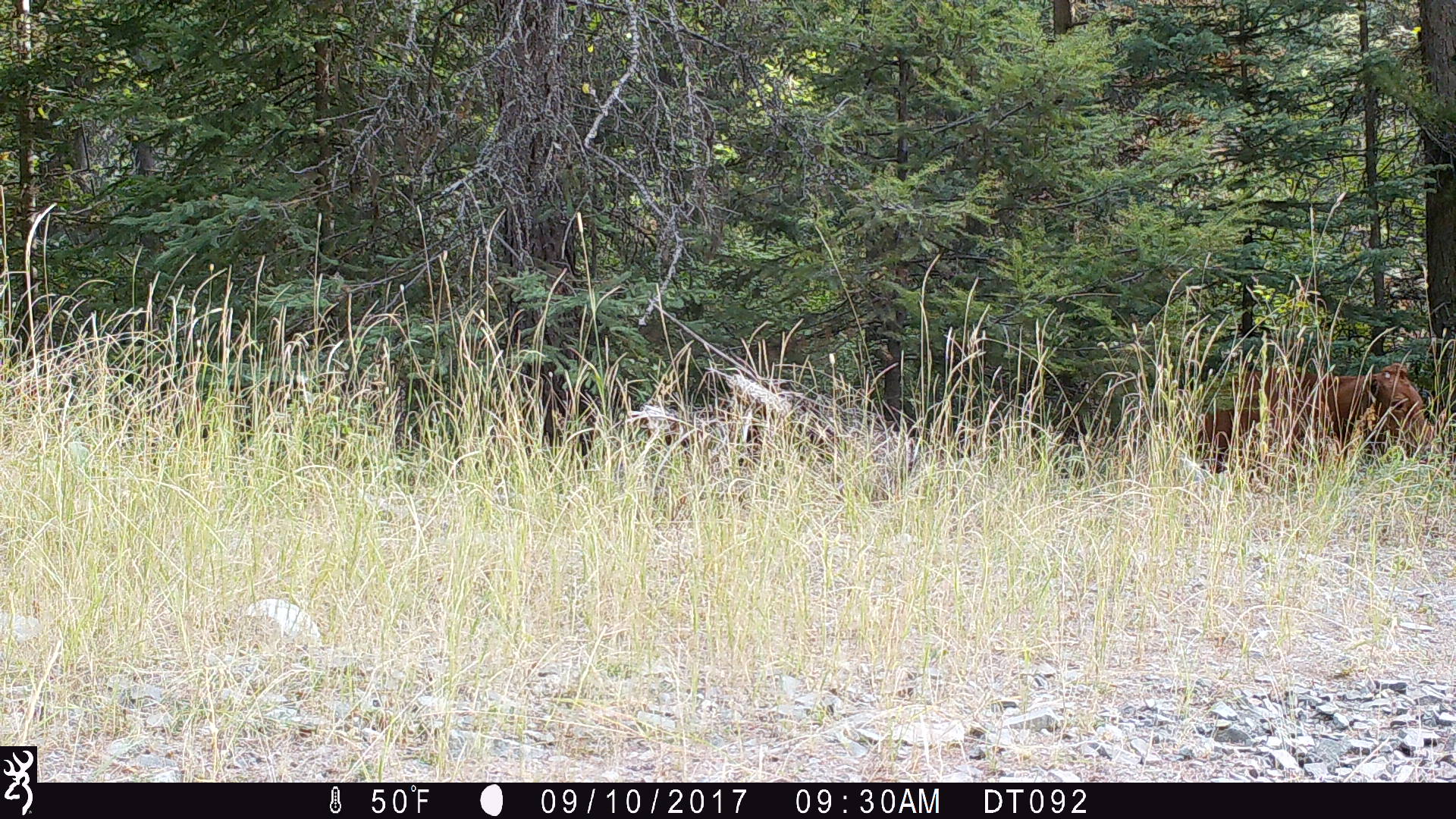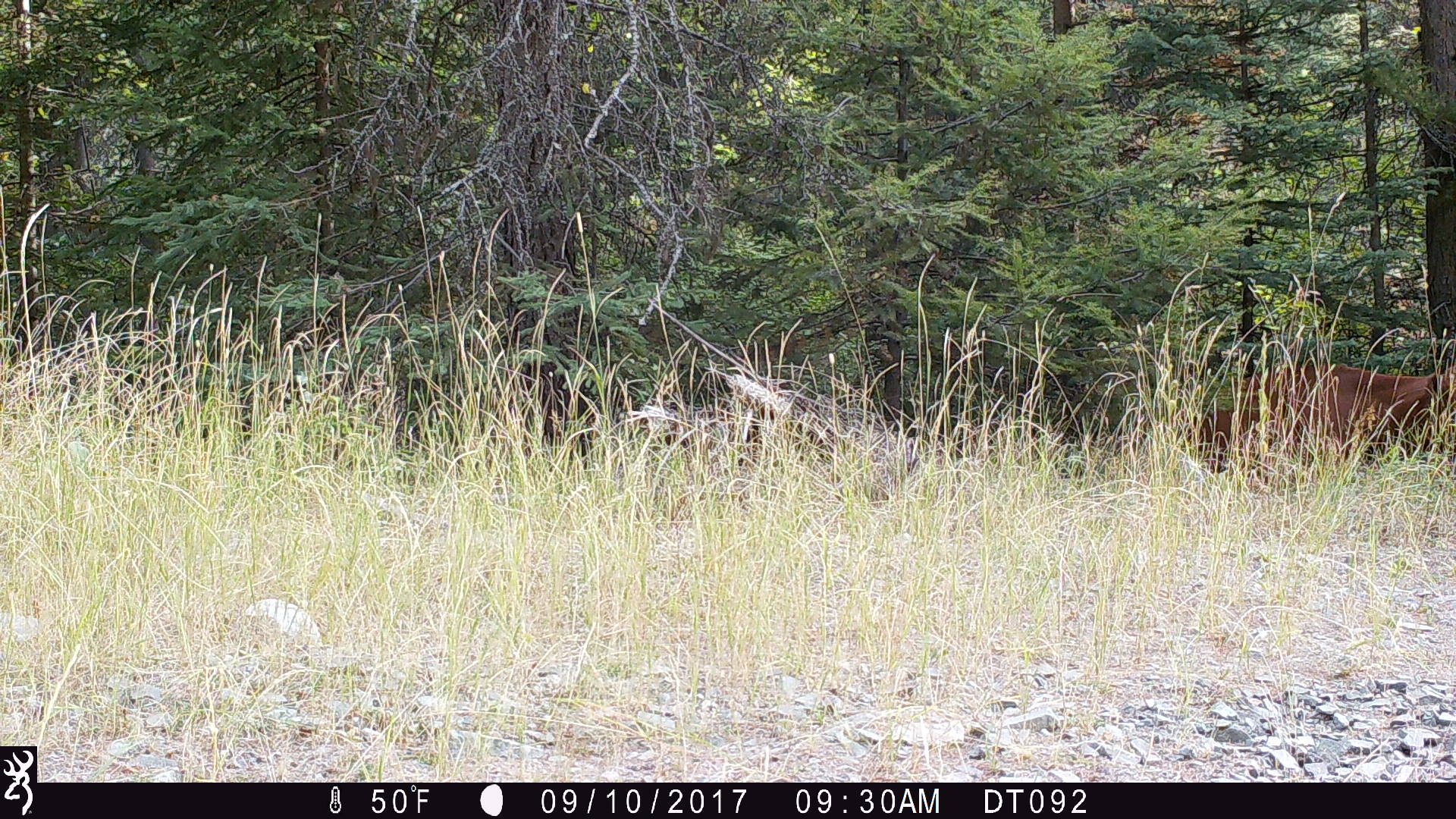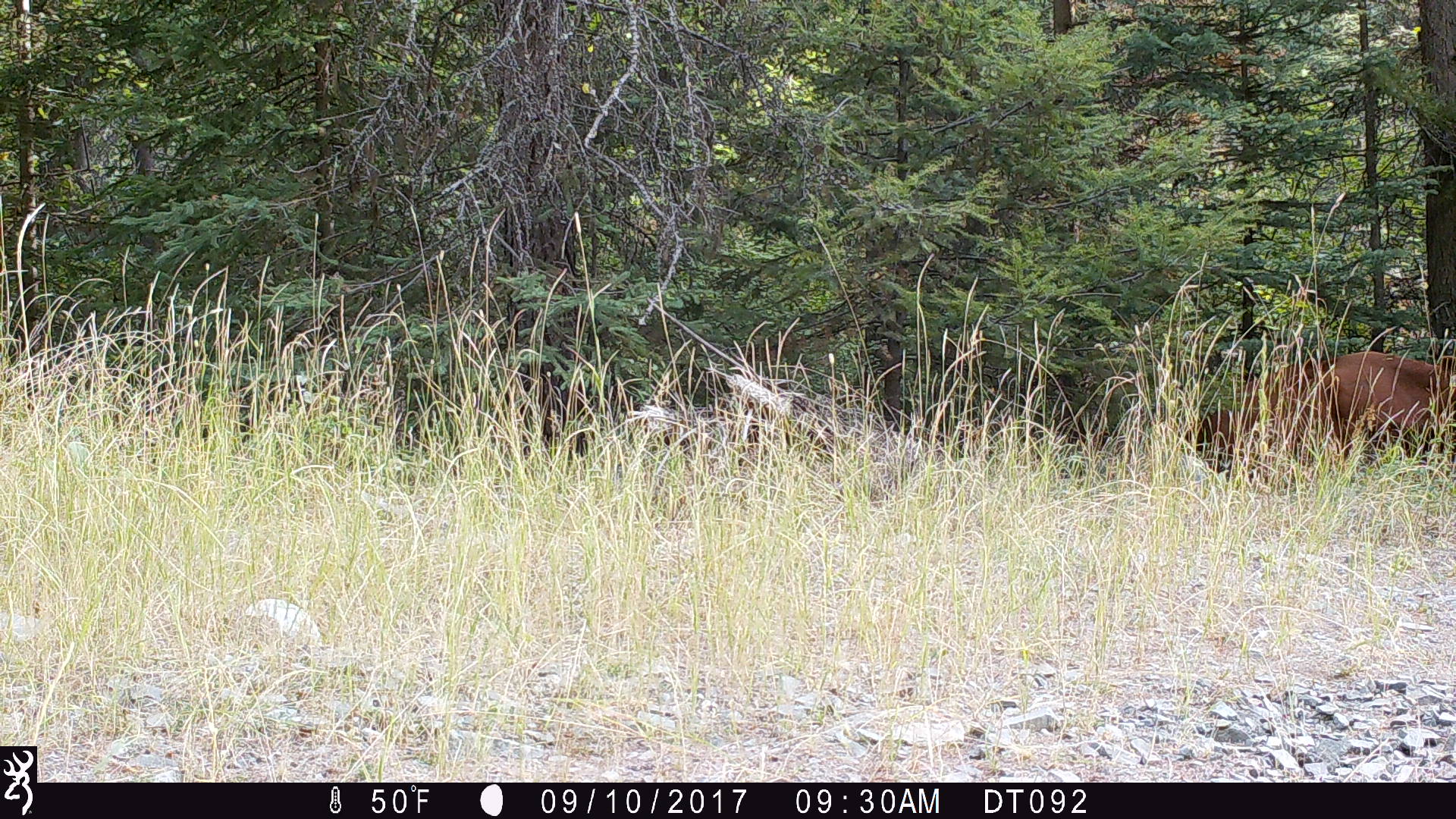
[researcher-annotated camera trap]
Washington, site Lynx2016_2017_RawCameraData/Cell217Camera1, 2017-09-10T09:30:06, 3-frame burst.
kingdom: Animalia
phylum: Chordata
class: Mammalia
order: Artiodactyla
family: Bovidae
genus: Bos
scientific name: Bos taurus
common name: domestic cattle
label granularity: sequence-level